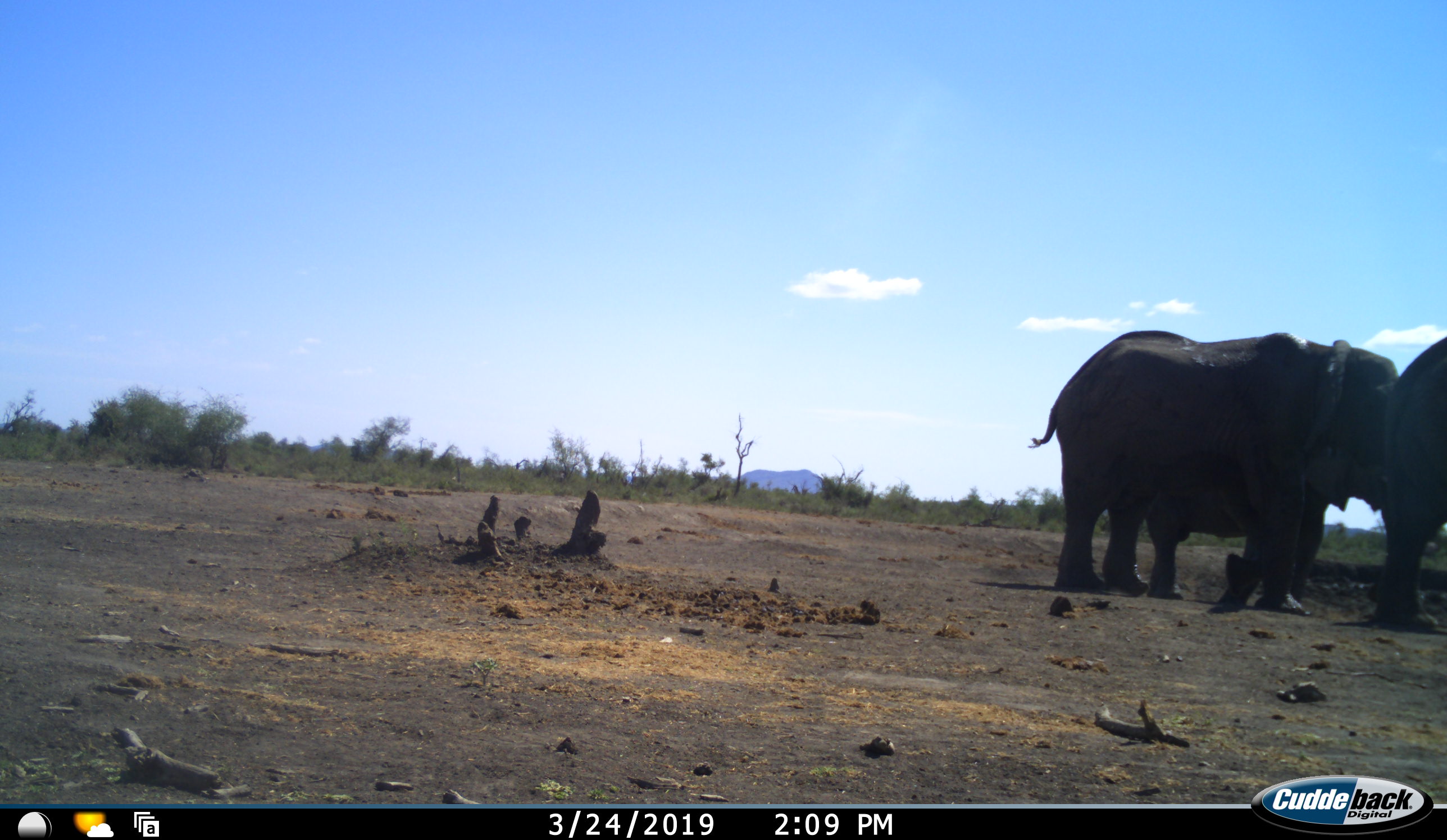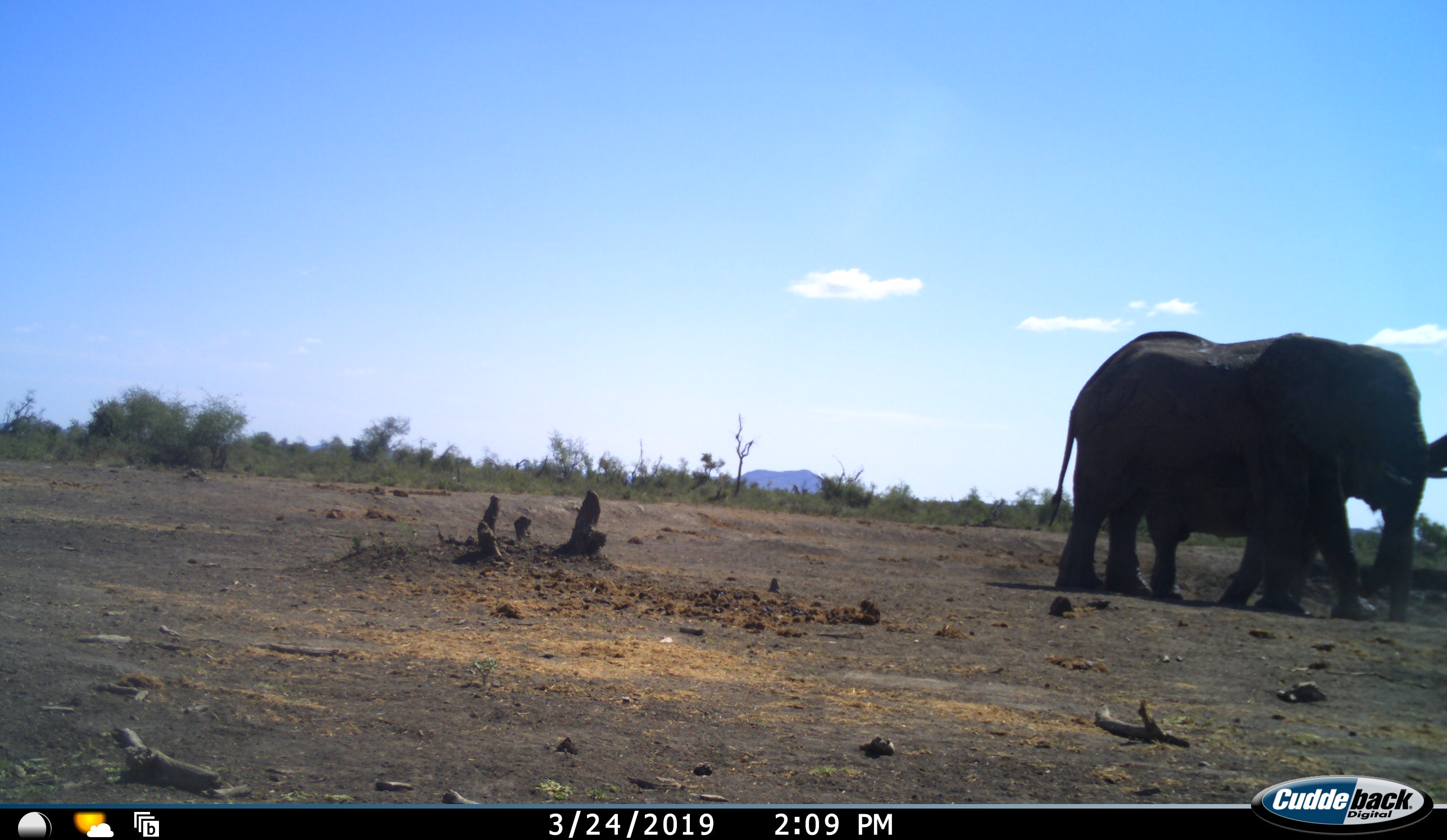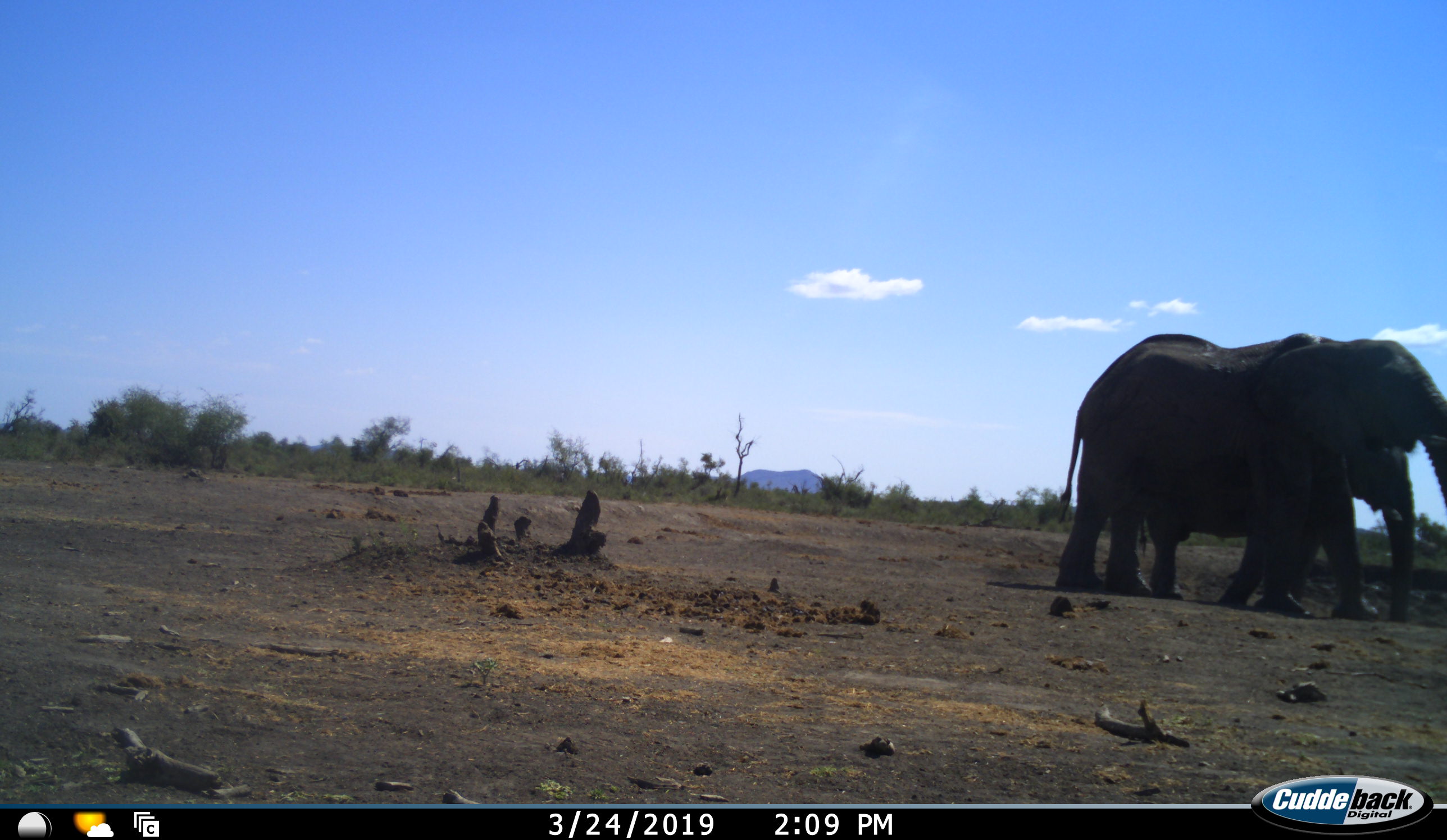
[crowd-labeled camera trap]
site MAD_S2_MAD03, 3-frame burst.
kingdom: Animalia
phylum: Chordata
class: Mammalia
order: Proboscidea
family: Elephantidae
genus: Loxodonta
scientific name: Loxodonta africana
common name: african bush elephant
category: elephant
Elephant (african bush elephant) (Loxodonta africana), count 3. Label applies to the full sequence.